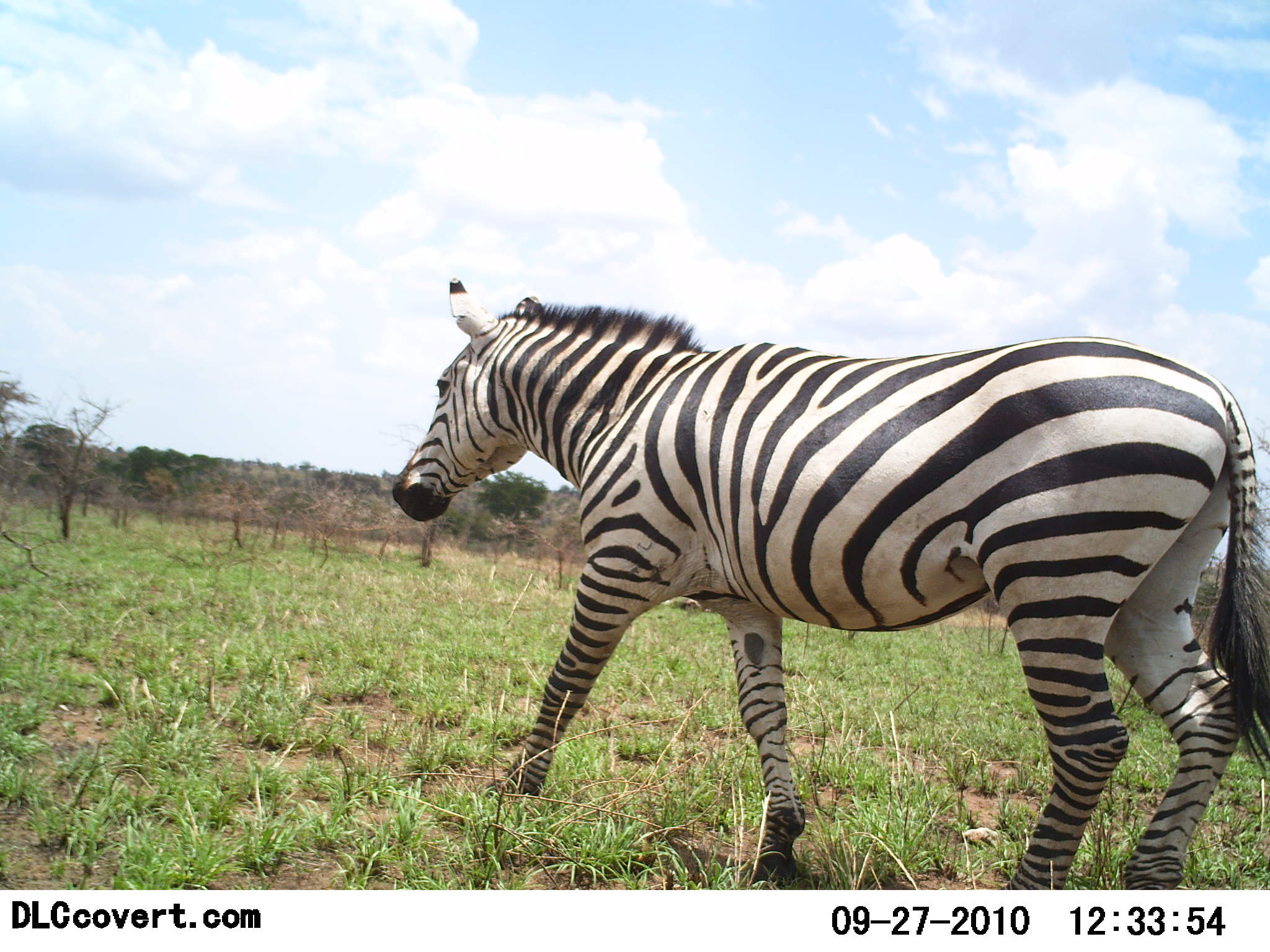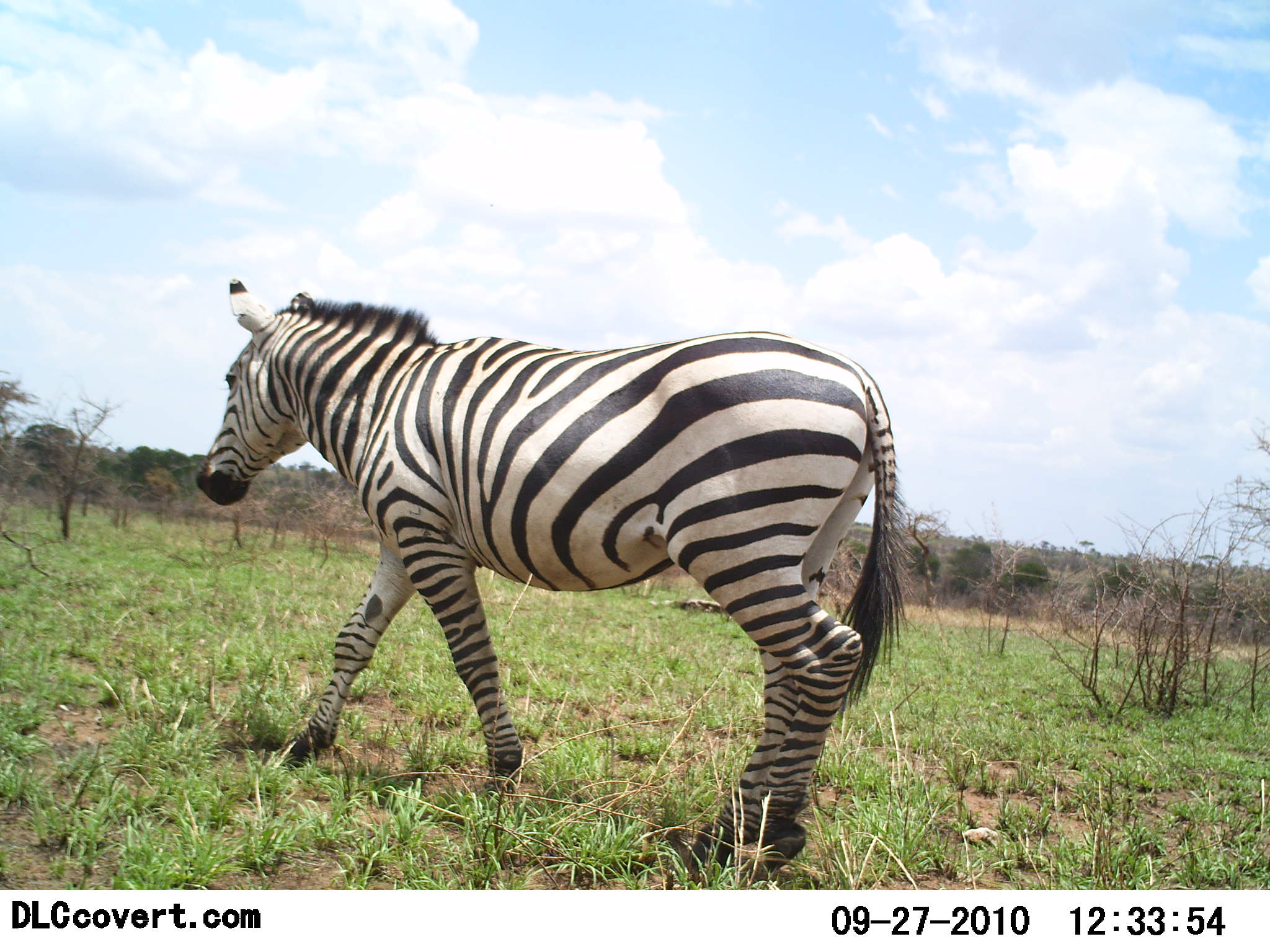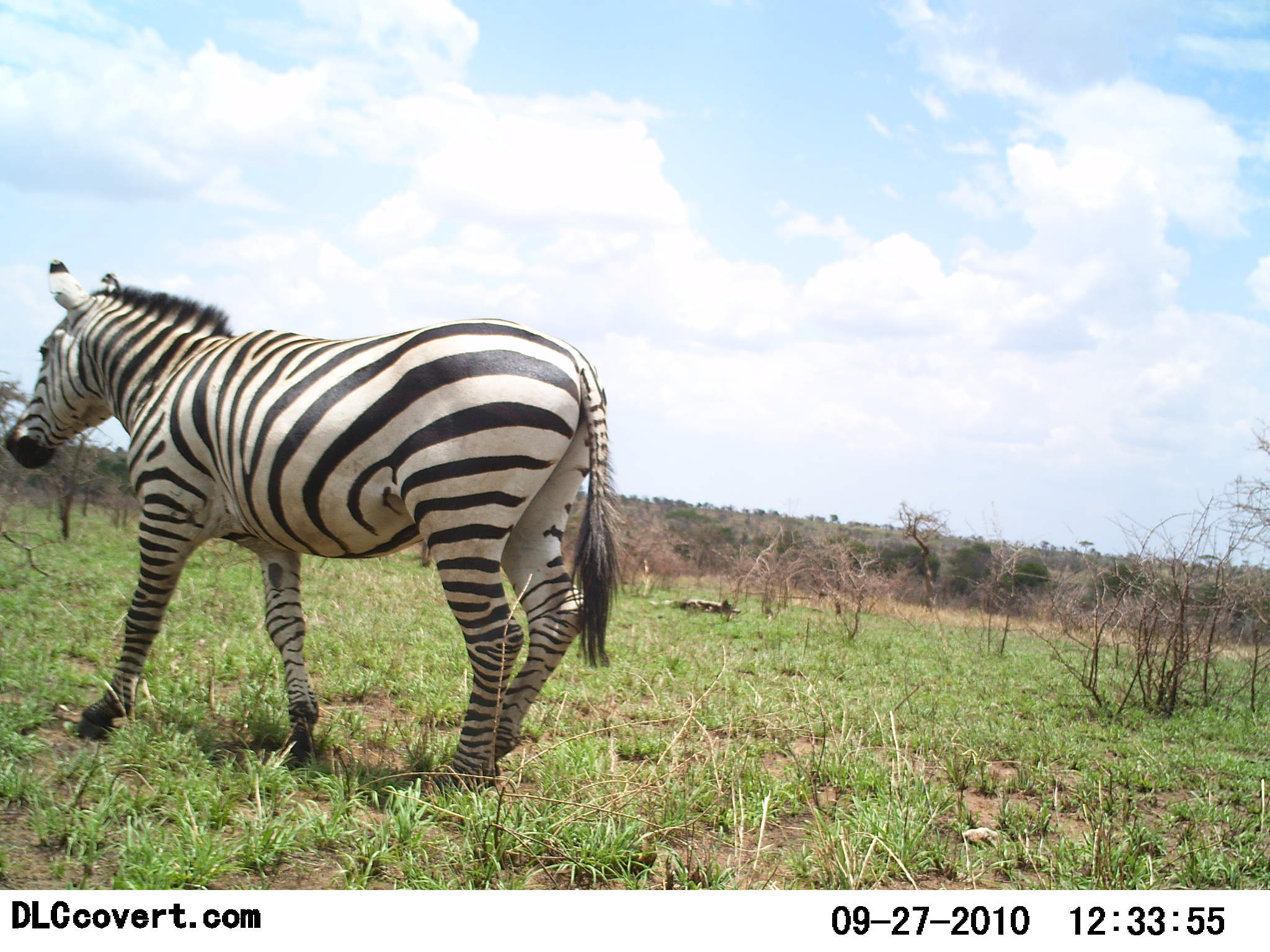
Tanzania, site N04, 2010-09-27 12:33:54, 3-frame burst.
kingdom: Animalia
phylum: Chordata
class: Mammalia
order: Perissodactyla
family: Equidae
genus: Equus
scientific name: Equus quagga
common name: plains zebra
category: zebra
Zebra (plains zebra) (Equus quagga), count 1. Behavior (volunteer vote fractions): standing 17%, resting 0%, moving 92%, interacting 0%. Young present (vote fraction): 0%. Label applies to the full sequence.